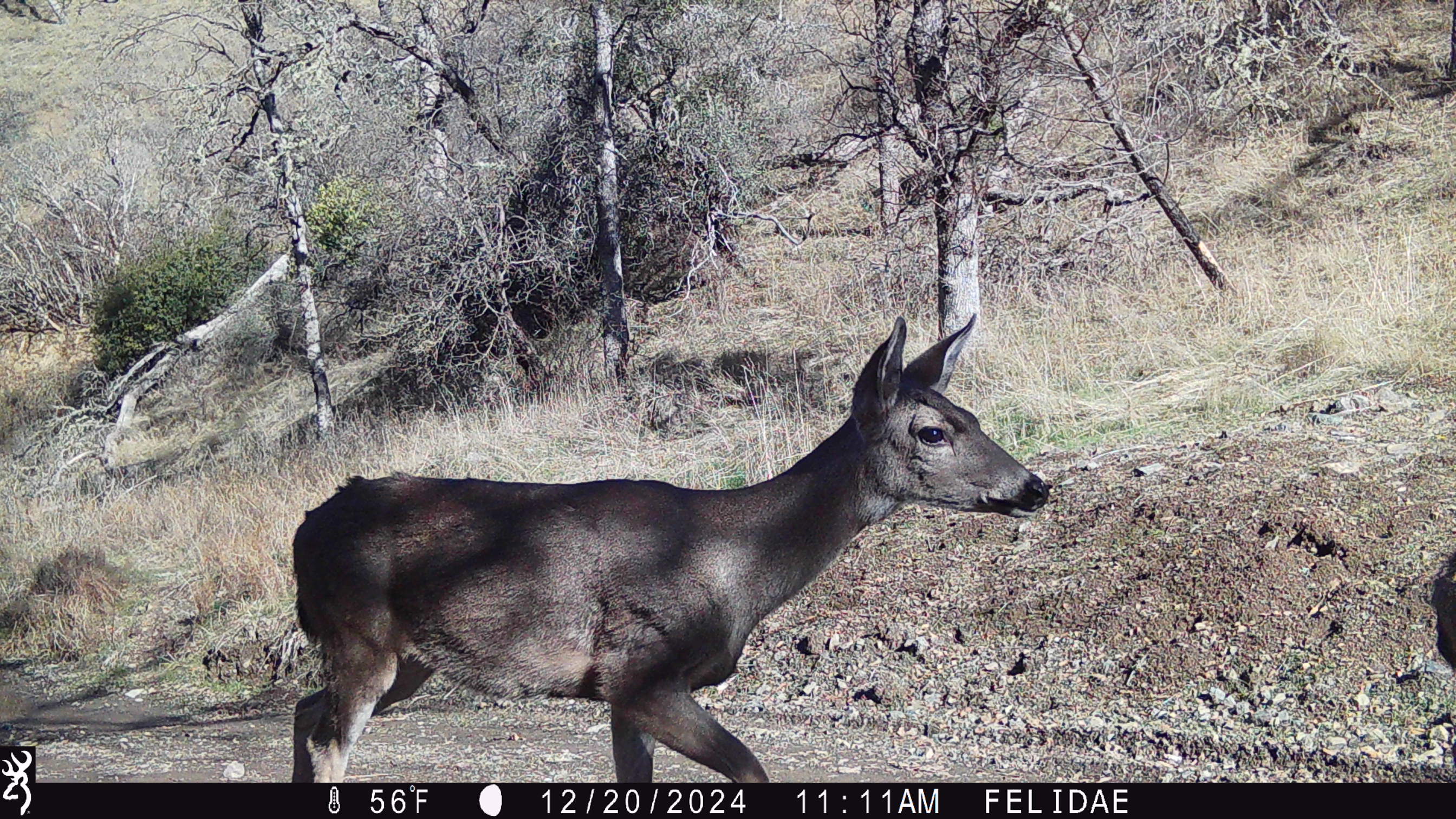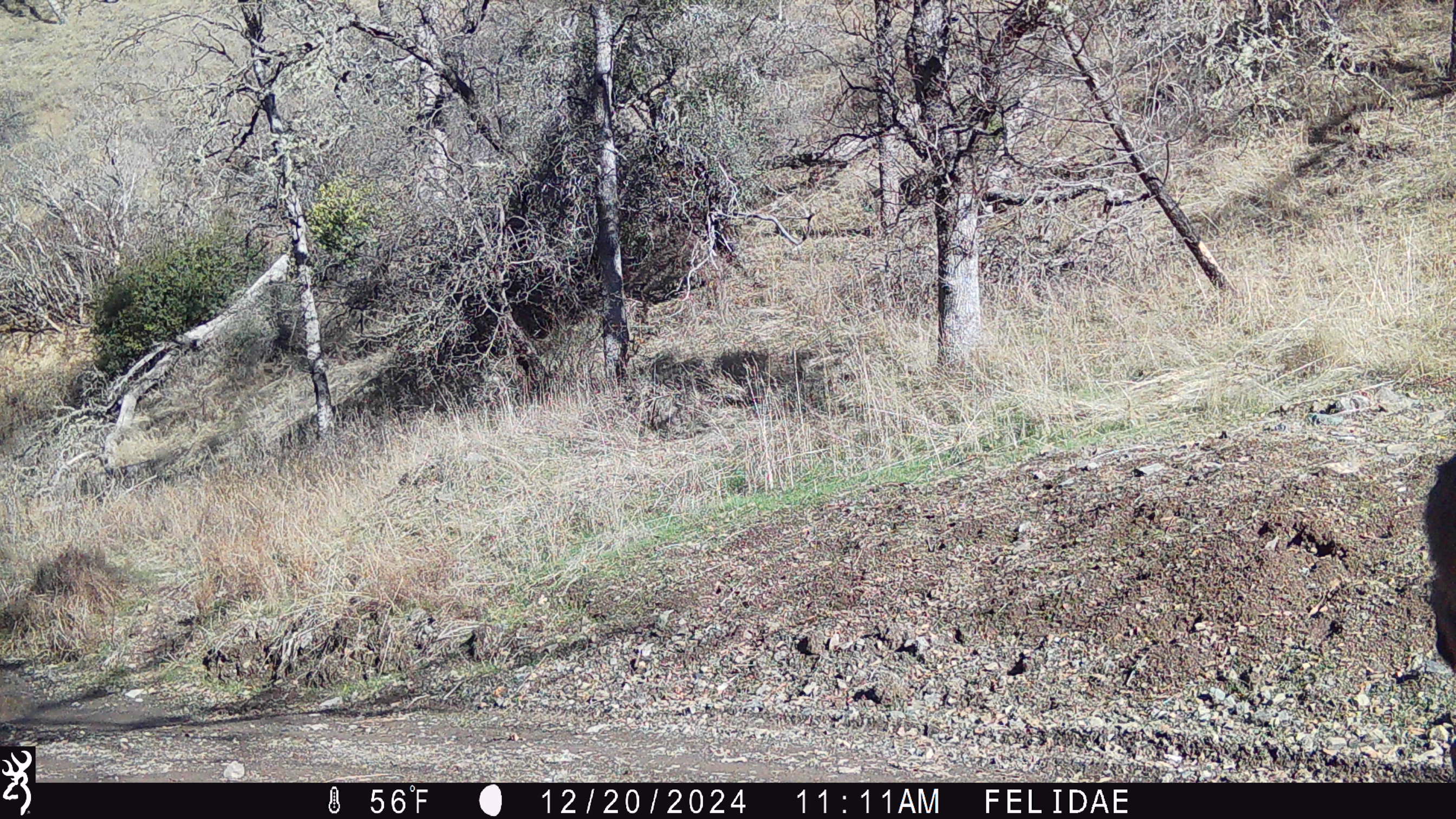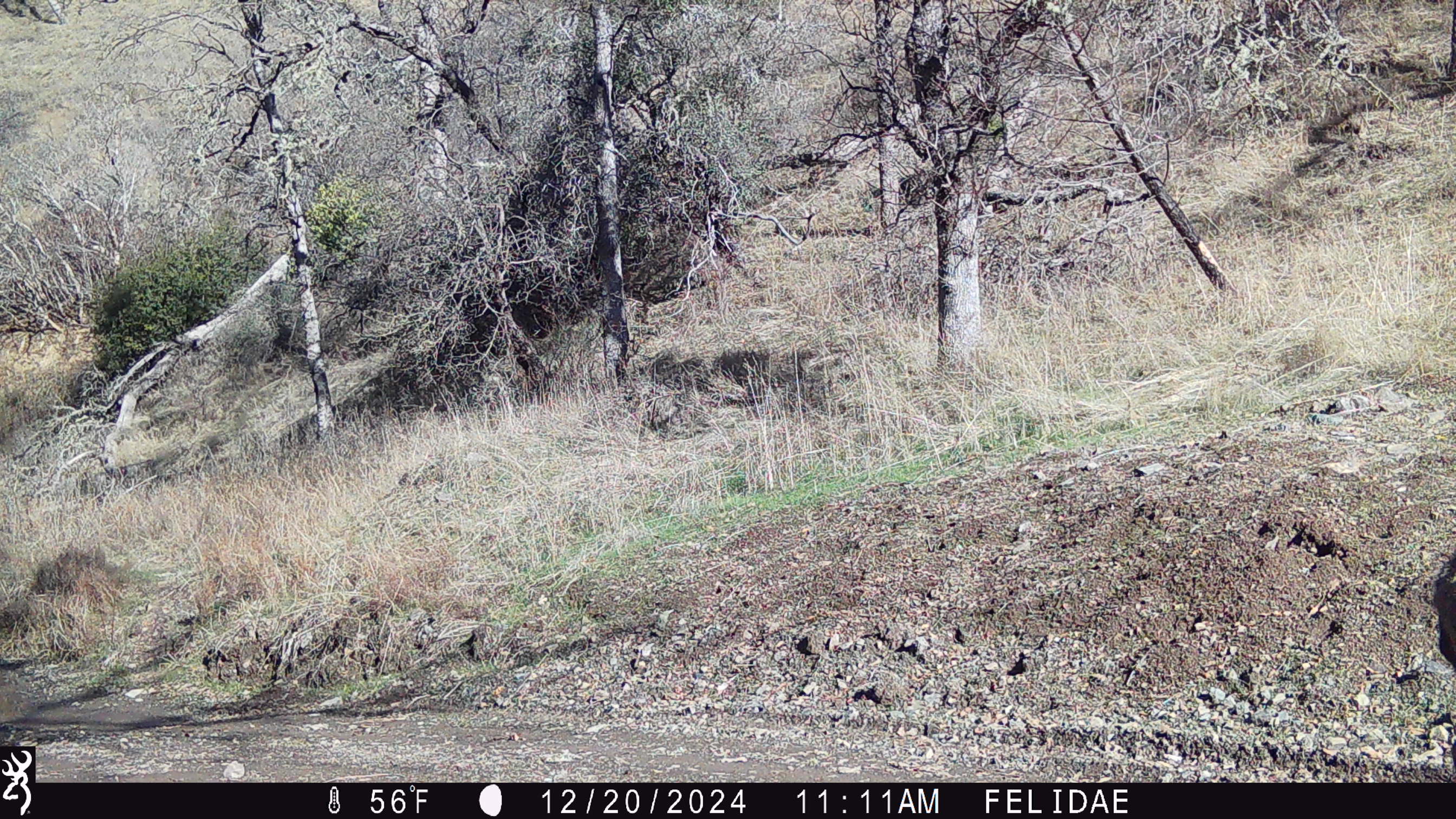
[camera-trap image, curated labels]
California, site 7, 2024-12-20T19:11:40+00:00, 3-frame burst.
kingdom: Animalia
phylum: Chordata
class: Mammalia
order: Artiodactyla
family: Cervidae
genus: Odocoileus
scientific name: Odocoileus hemionus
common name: mule deer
Mule deer (Odocoileus hemionus).